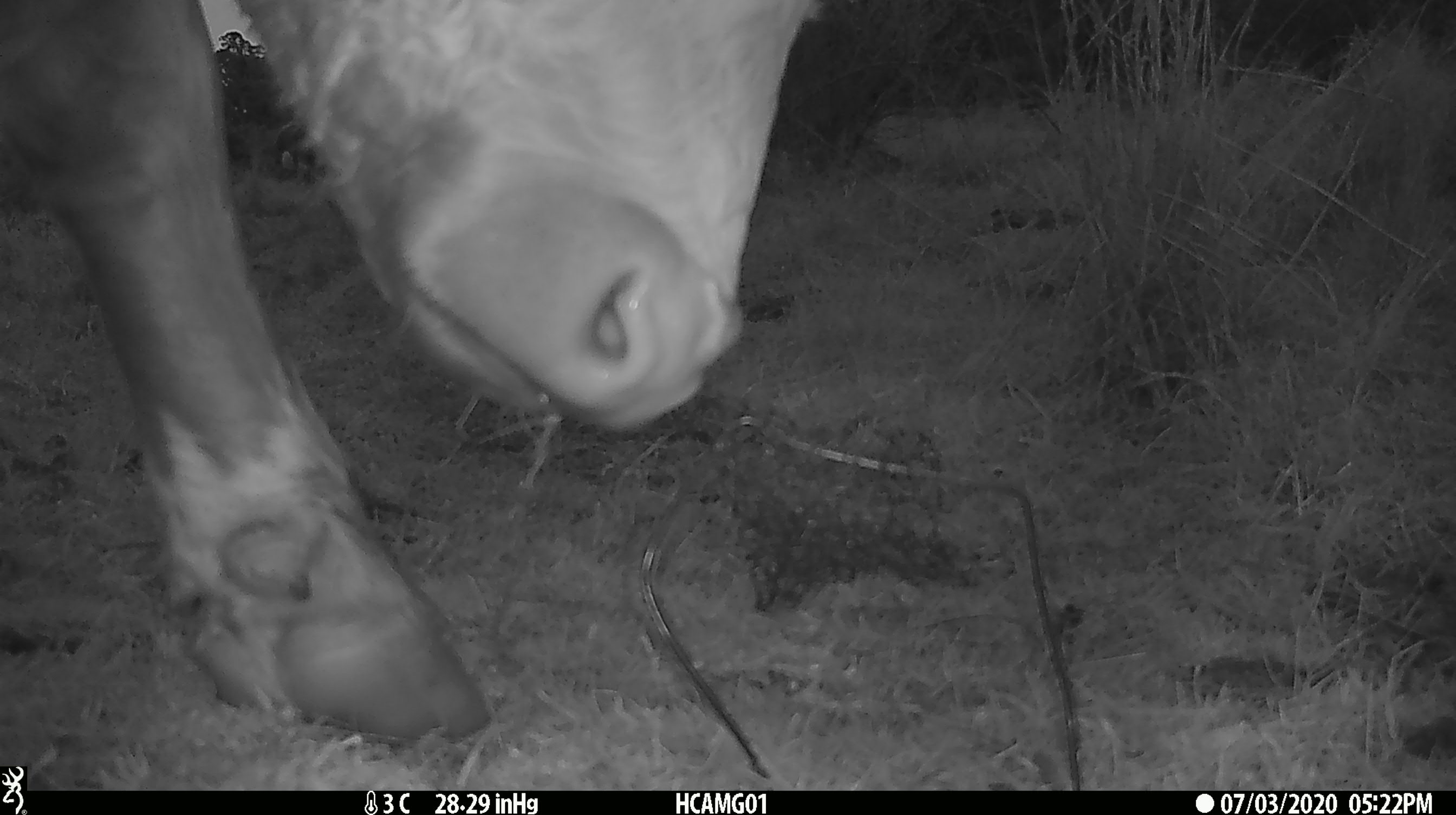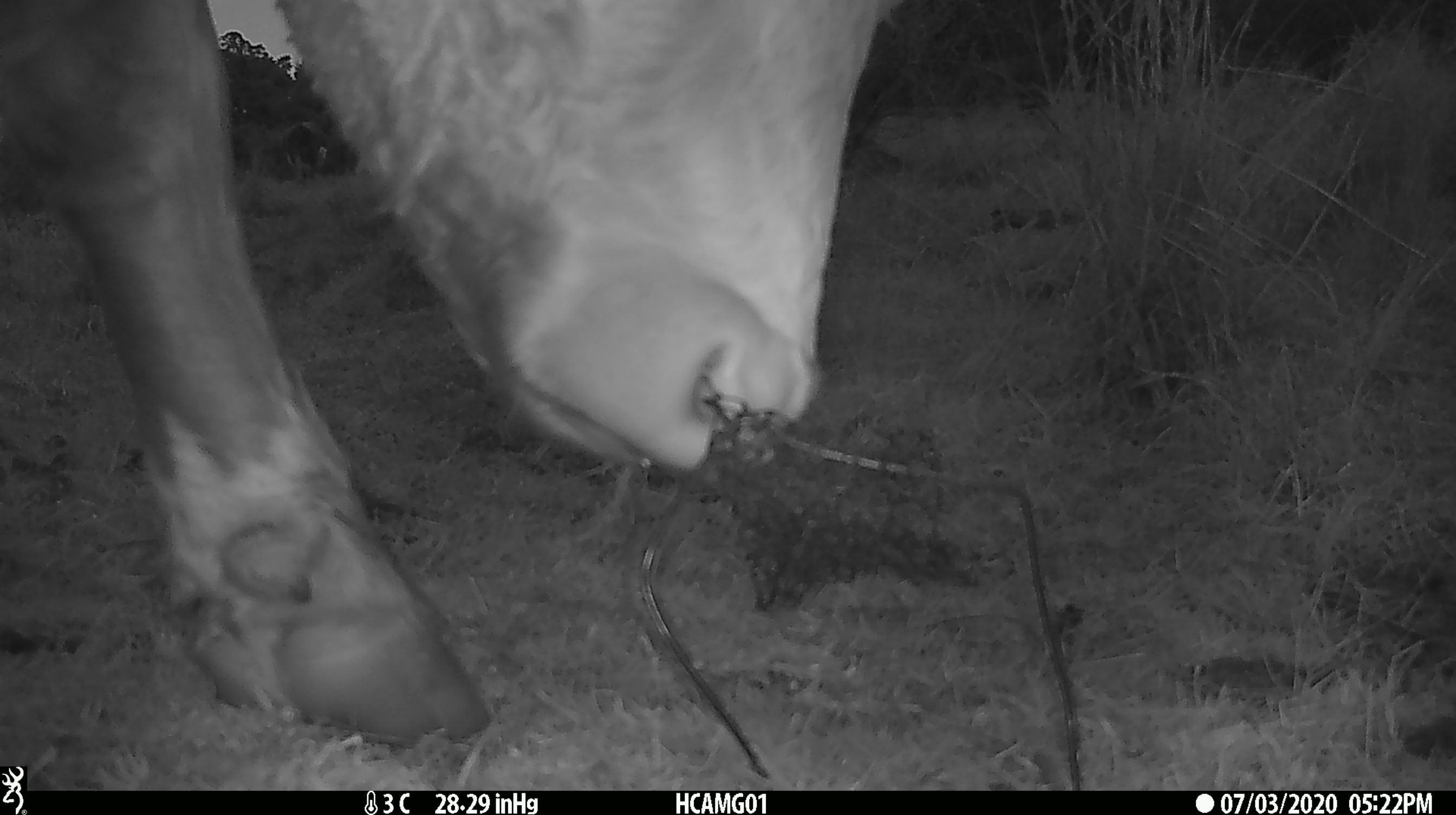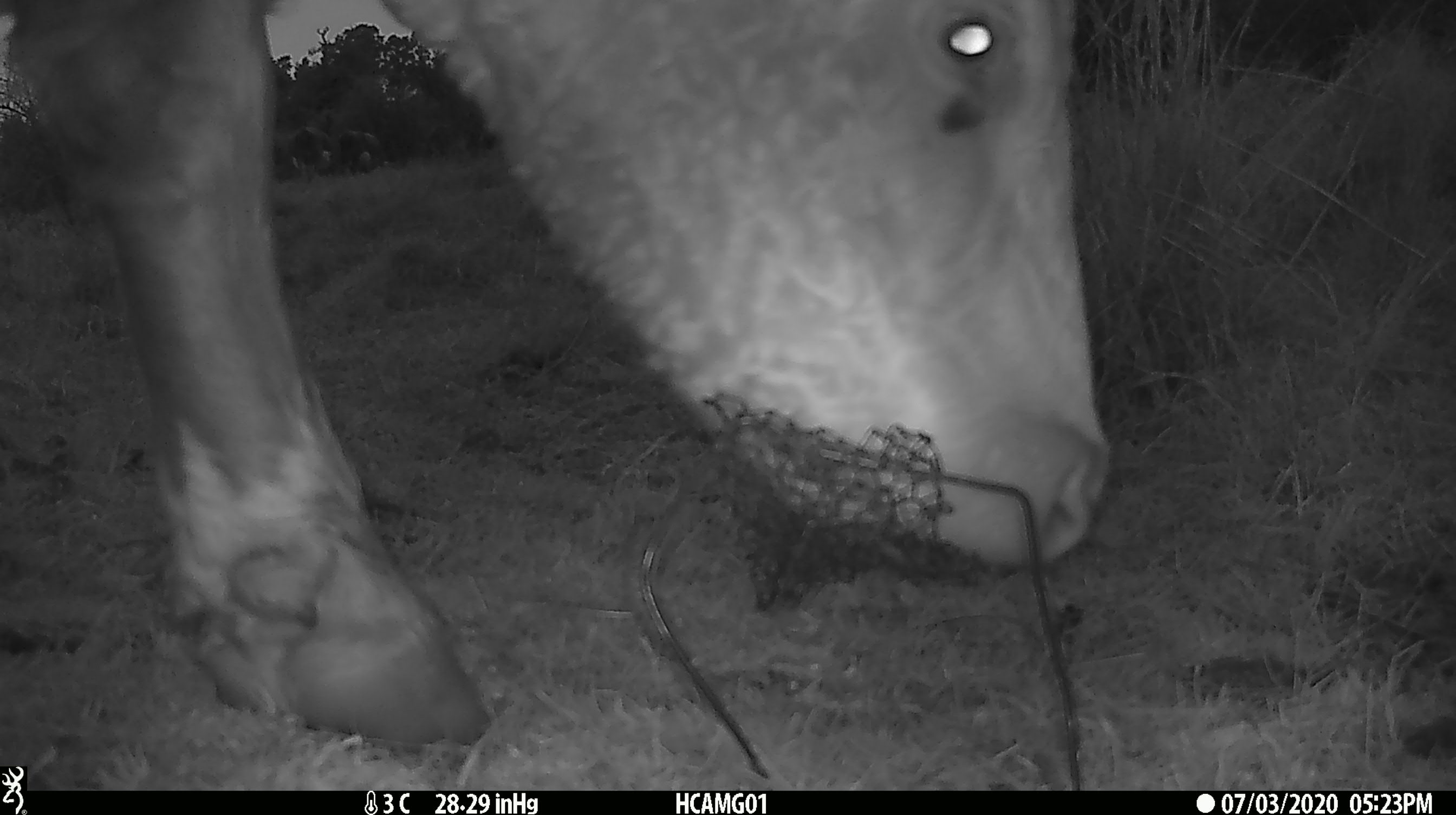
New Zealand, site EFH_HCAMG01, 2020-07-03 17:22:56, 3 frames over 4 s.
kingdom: Animalia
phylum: Chordata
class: Mammalia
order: Artiodactyla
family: Bovidae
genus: Bos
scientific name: Bos taurus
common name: domestic cow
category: cow